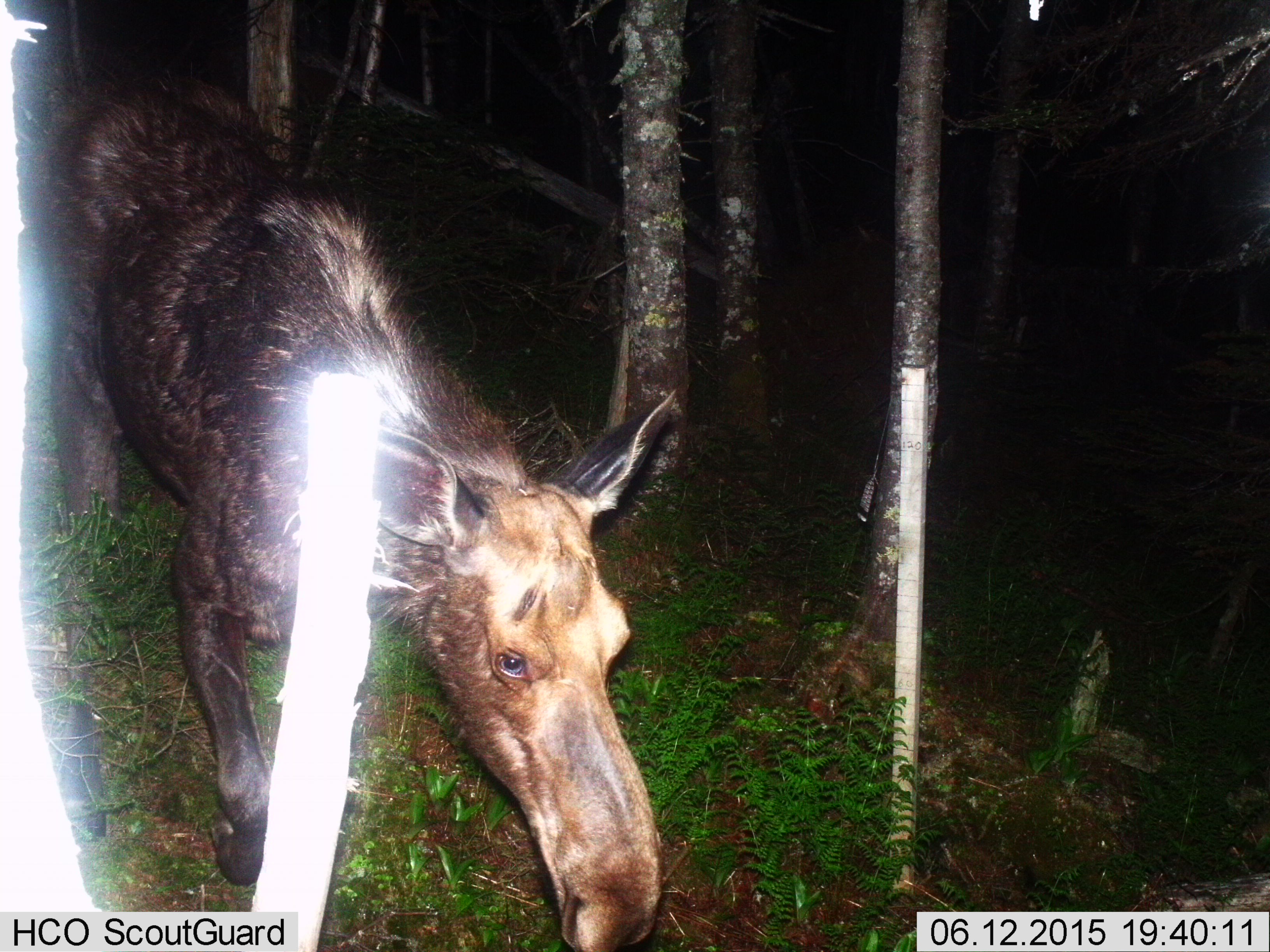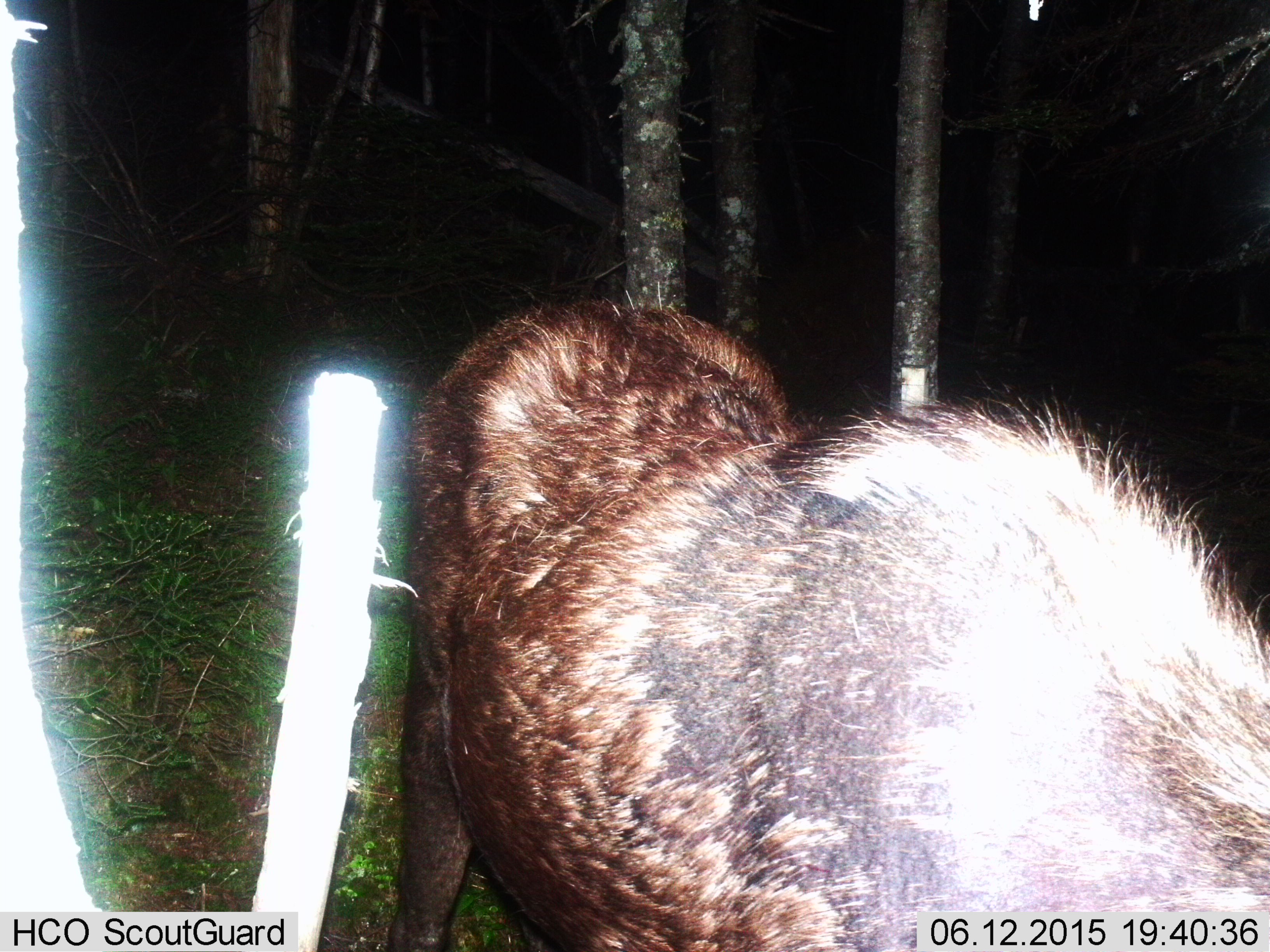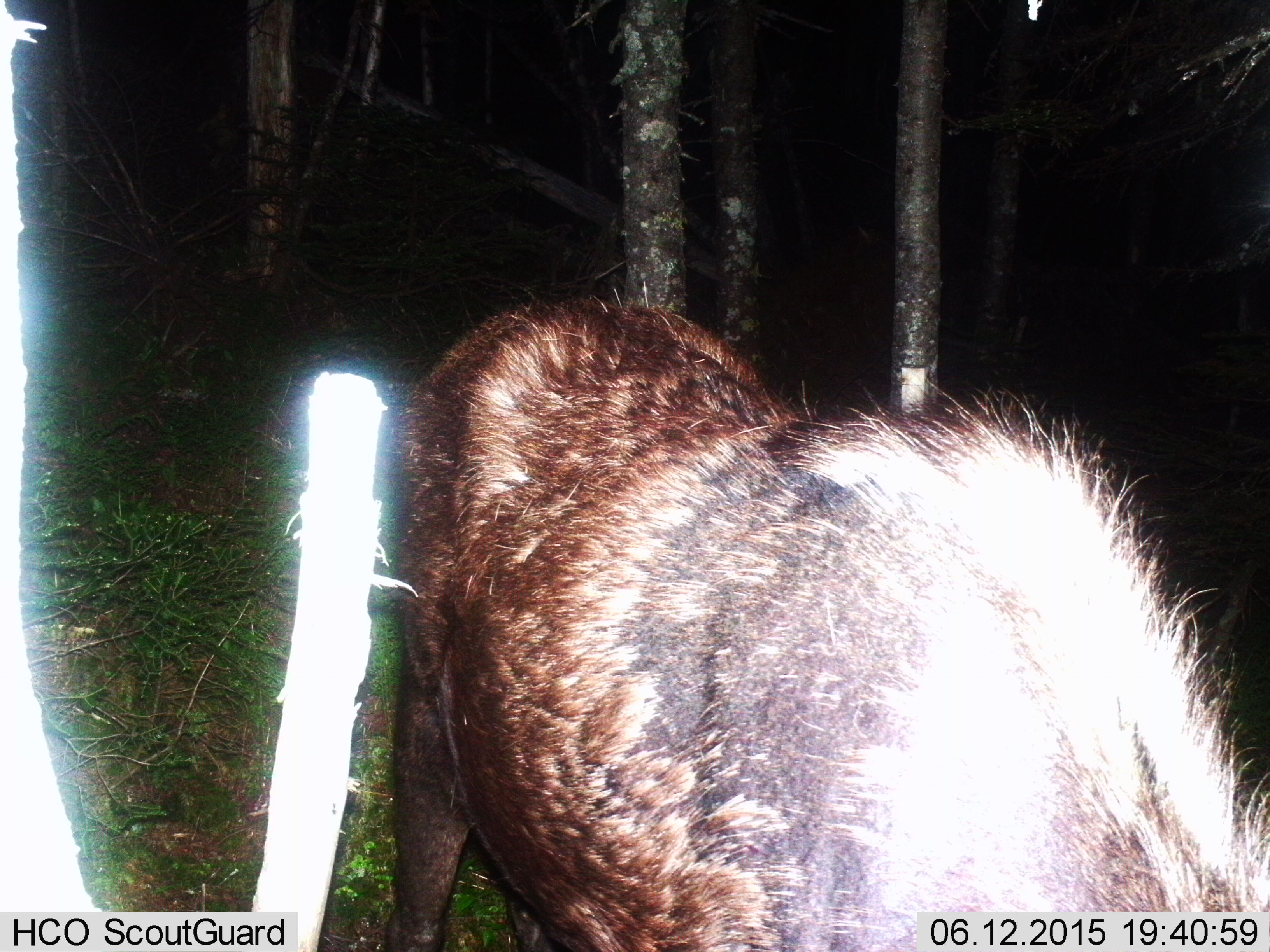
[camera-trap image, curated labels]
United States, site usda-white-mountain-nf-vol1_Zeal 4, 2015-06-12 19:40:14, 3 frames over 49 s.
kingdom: Animalia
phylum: Chordata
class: Mammalia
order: Artiodactyla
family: Cervidae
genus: Alces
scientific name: Alces alces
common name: moose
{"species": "moose (Alces alces)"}